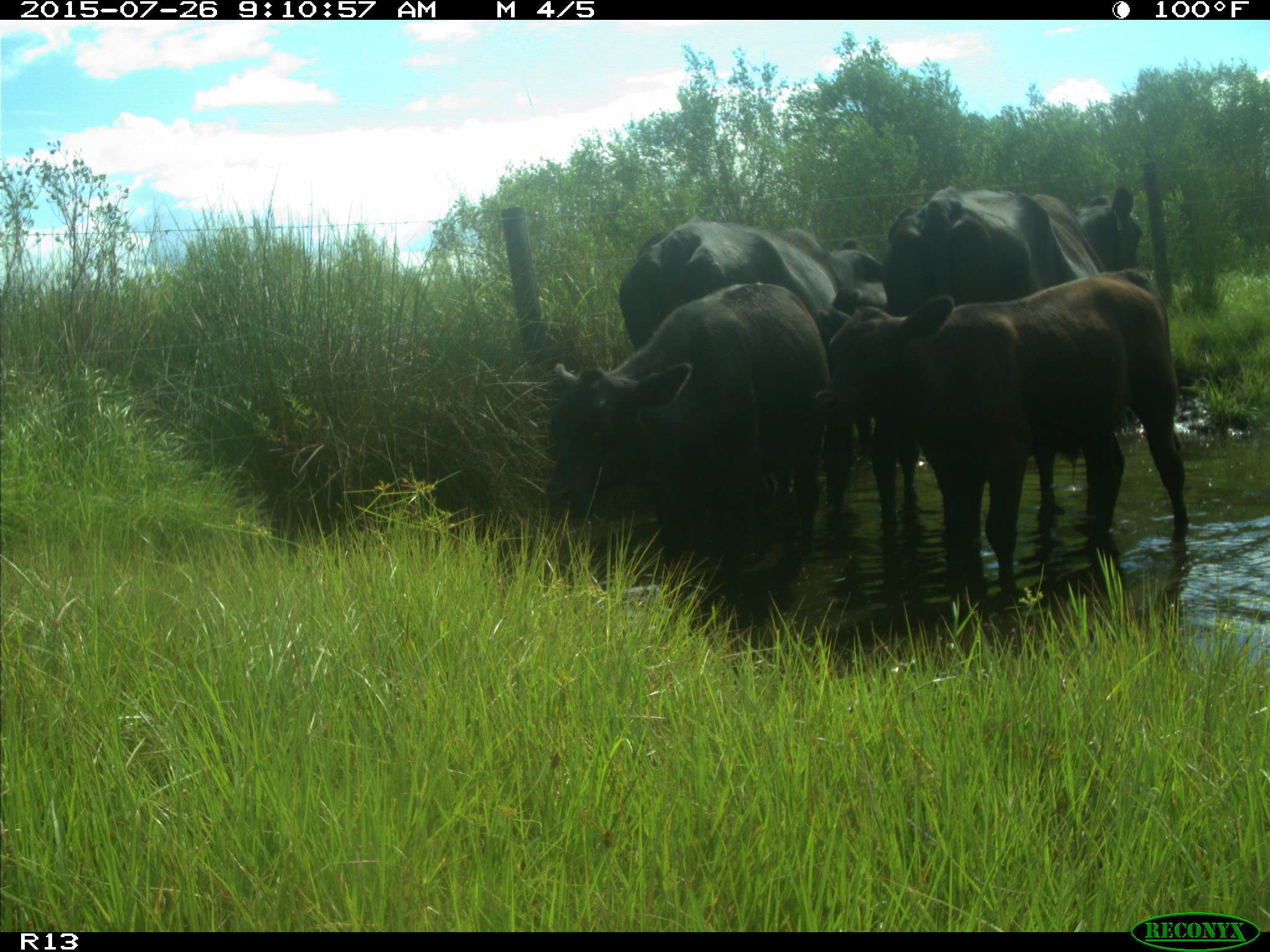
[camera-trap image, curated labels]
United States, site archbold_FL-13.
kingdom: Animalia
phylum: Chordata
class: Mammalia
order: Artiodactyla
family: Bovidae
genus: Bos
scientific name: Bos taurus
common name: domestic cow